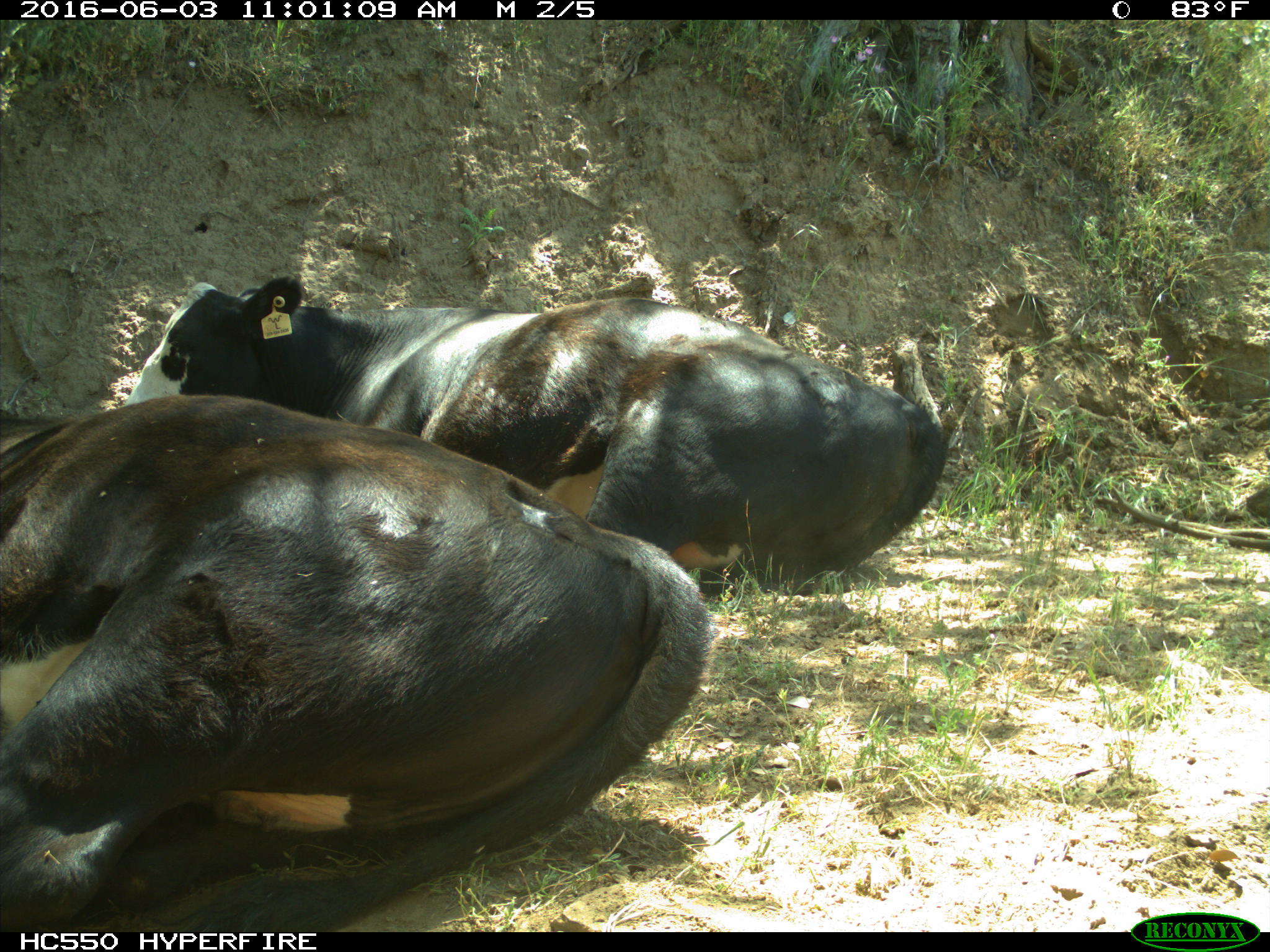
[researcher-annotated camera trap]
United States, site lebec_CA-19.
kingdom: Animalia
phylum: Chordata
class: Mammalia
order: Artiodactyla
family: Bovidae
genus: Bos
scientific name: Bos taurus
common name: domestic cow